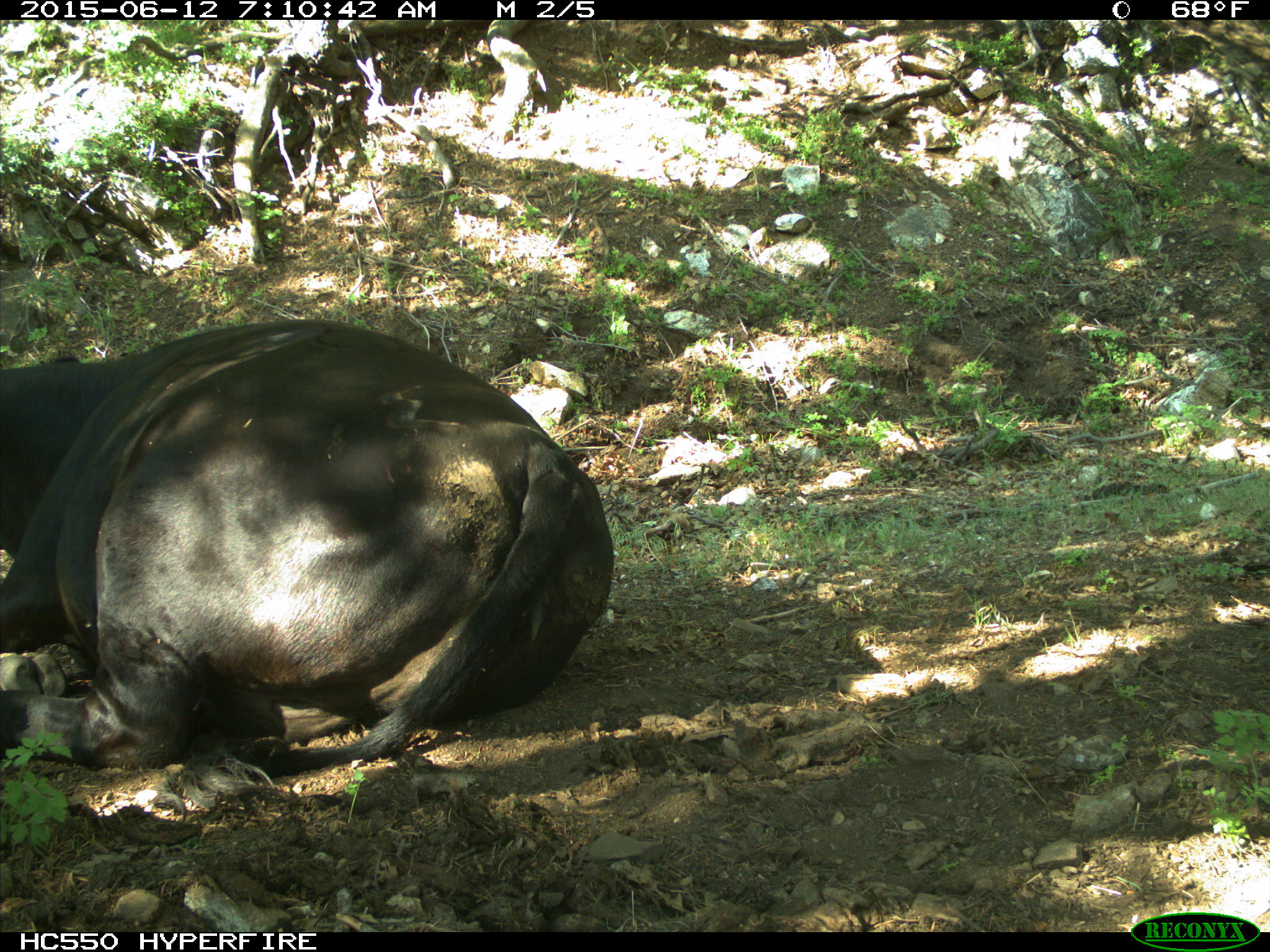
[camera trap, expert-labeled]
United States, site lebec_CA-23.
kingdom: Animalia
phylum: Chordata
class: Mammalia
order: Artiodactyla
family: Bovidae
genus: Bos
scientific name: Bos taurus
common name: domestic cow